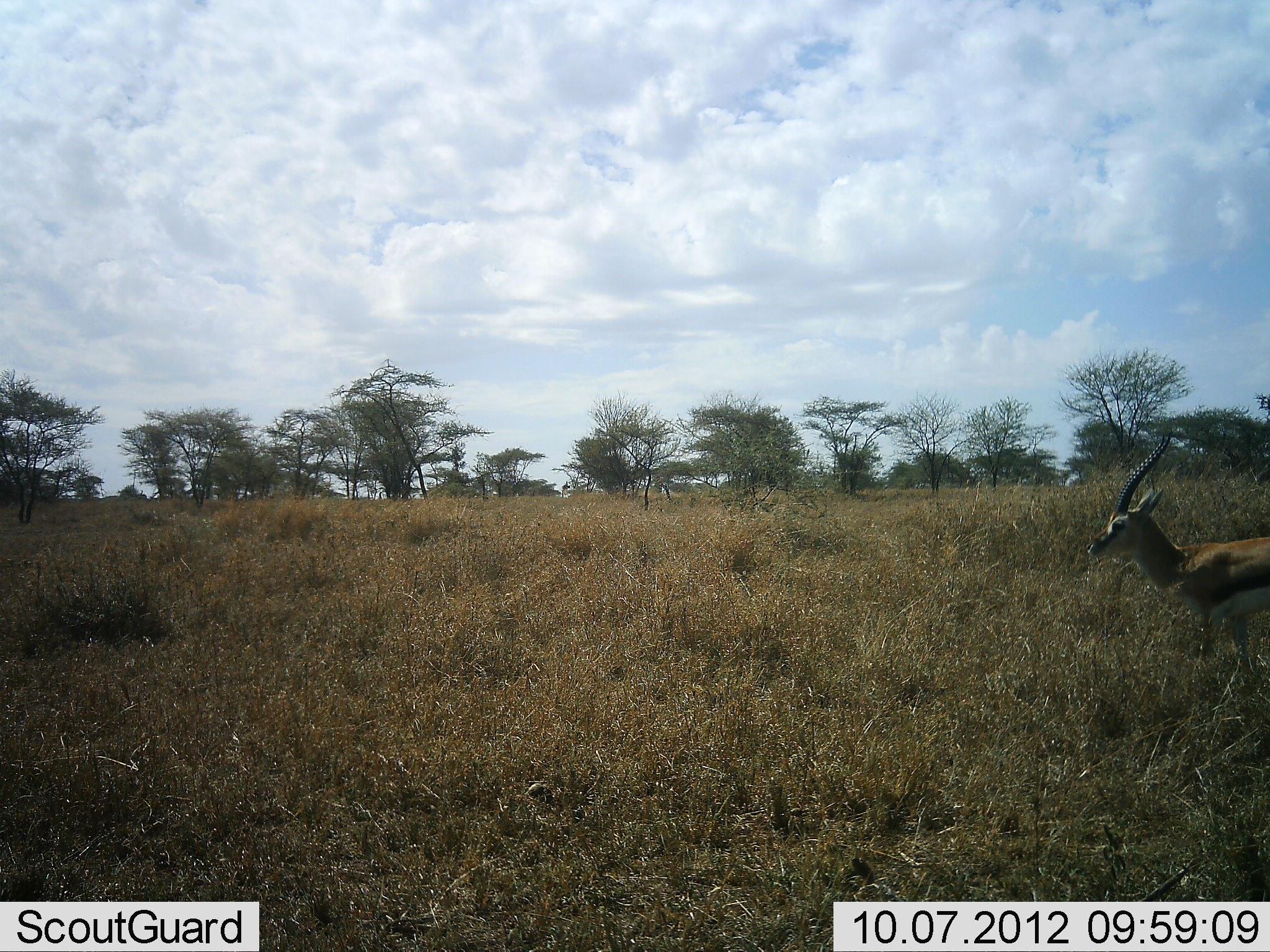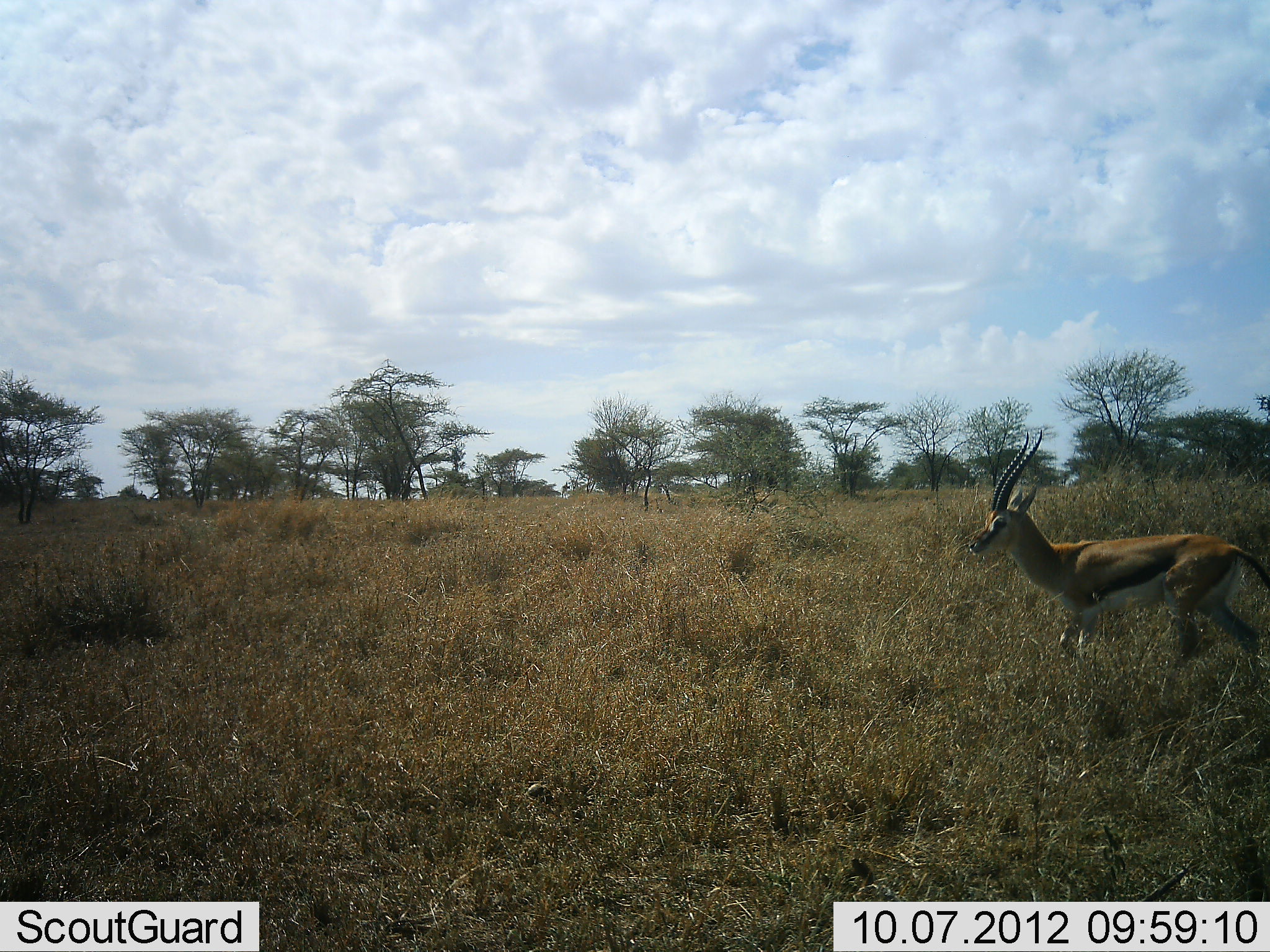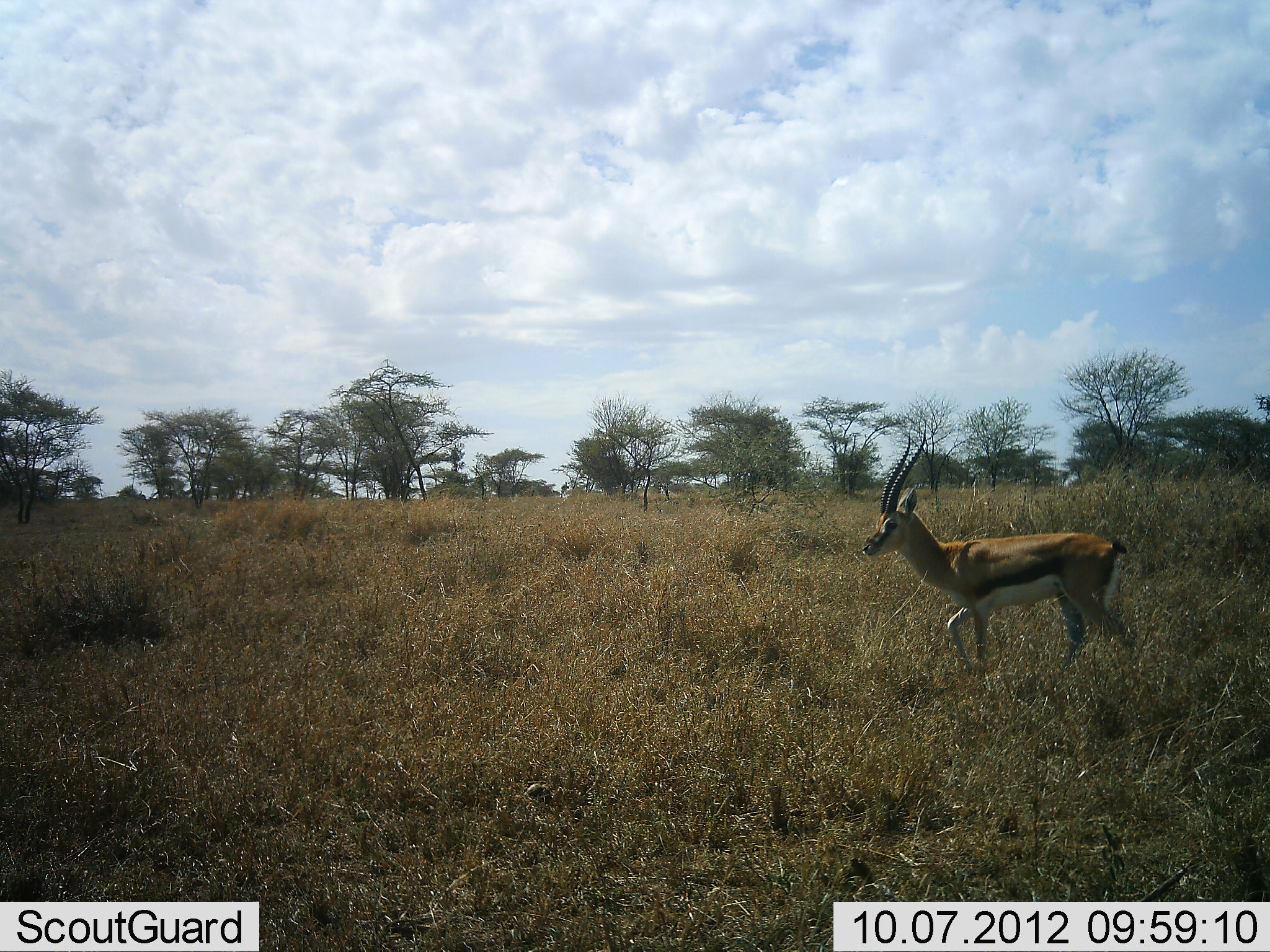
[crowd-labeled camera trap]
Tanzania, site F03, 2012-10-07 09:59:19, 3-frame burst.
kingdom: Animalia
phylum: Chordata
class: Mammalia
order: Artiodactyla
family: Bovidae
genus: Eudorcas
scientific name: Eudorcas thomsonii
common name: thomson's gazelle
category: gazellethomsons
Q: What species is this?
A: Gazellethomsons (thomson's gazelle) (Eudorcas thomsonii).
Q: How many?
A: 1.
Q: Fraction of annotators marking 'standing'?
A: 10%.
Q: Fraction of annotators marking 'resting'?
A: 0%.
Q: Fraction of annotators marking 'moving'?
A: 100%.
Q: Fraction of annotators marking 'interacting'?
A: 0%.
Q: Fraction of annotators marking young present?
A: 0%.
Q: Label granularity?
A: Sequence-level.